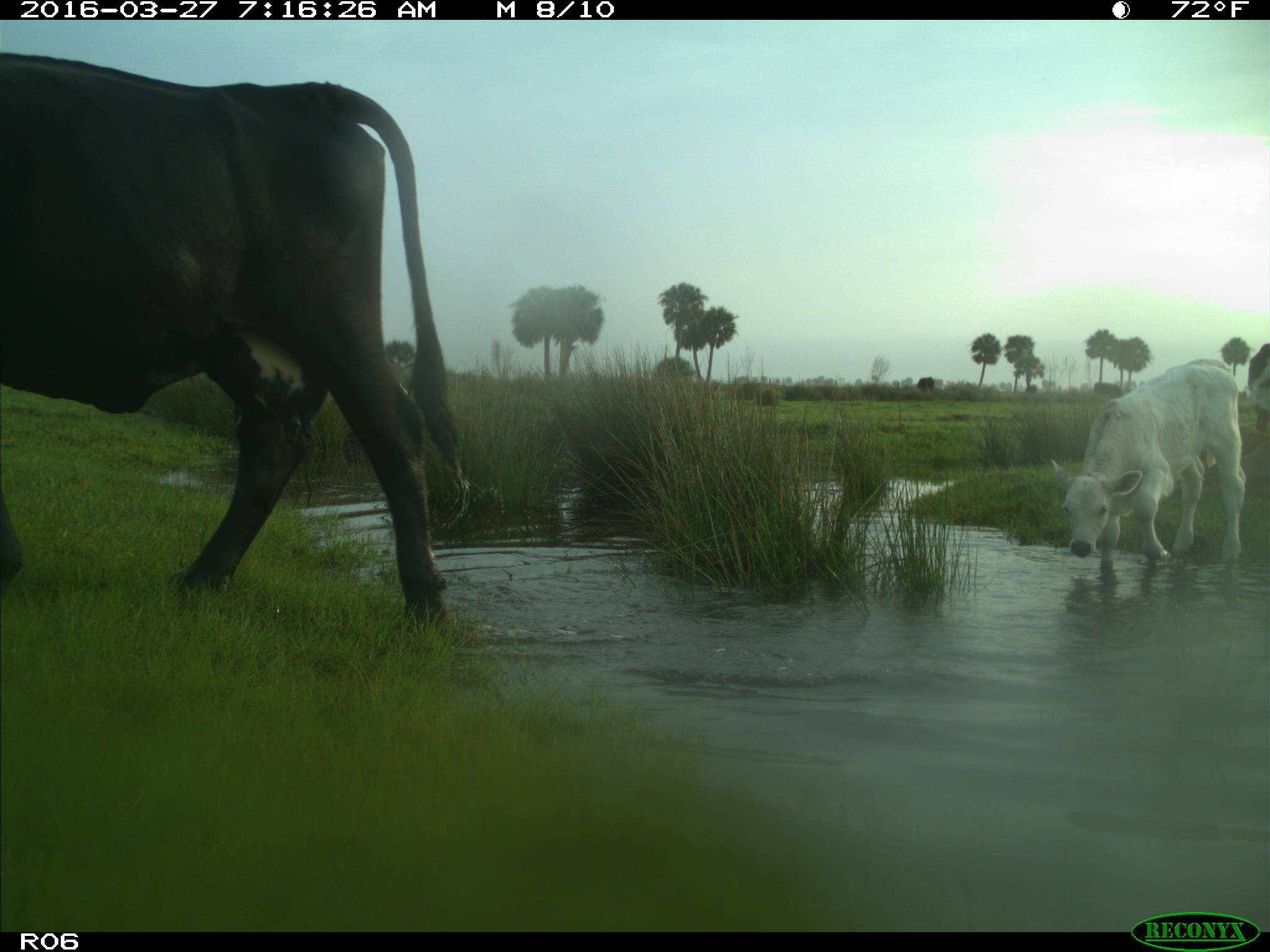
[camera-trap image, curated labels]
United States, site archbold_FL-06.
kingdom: Animalia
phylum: Chordata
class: Mammalia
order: Artiodactyla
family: Bovidae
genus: Bos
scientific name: Bos taurus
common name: domestic cow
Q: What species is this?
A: Bos taurus (domestic cow).